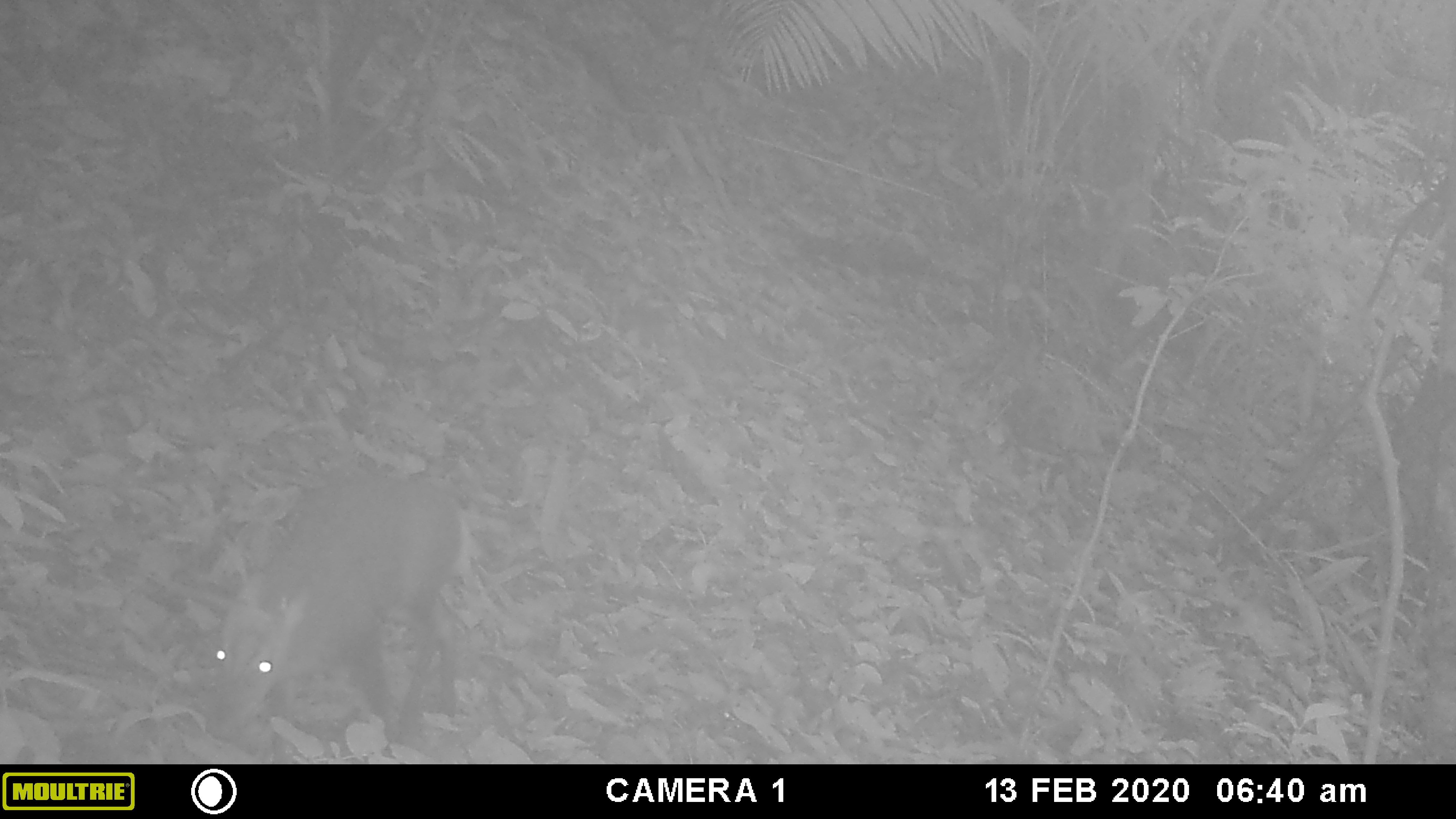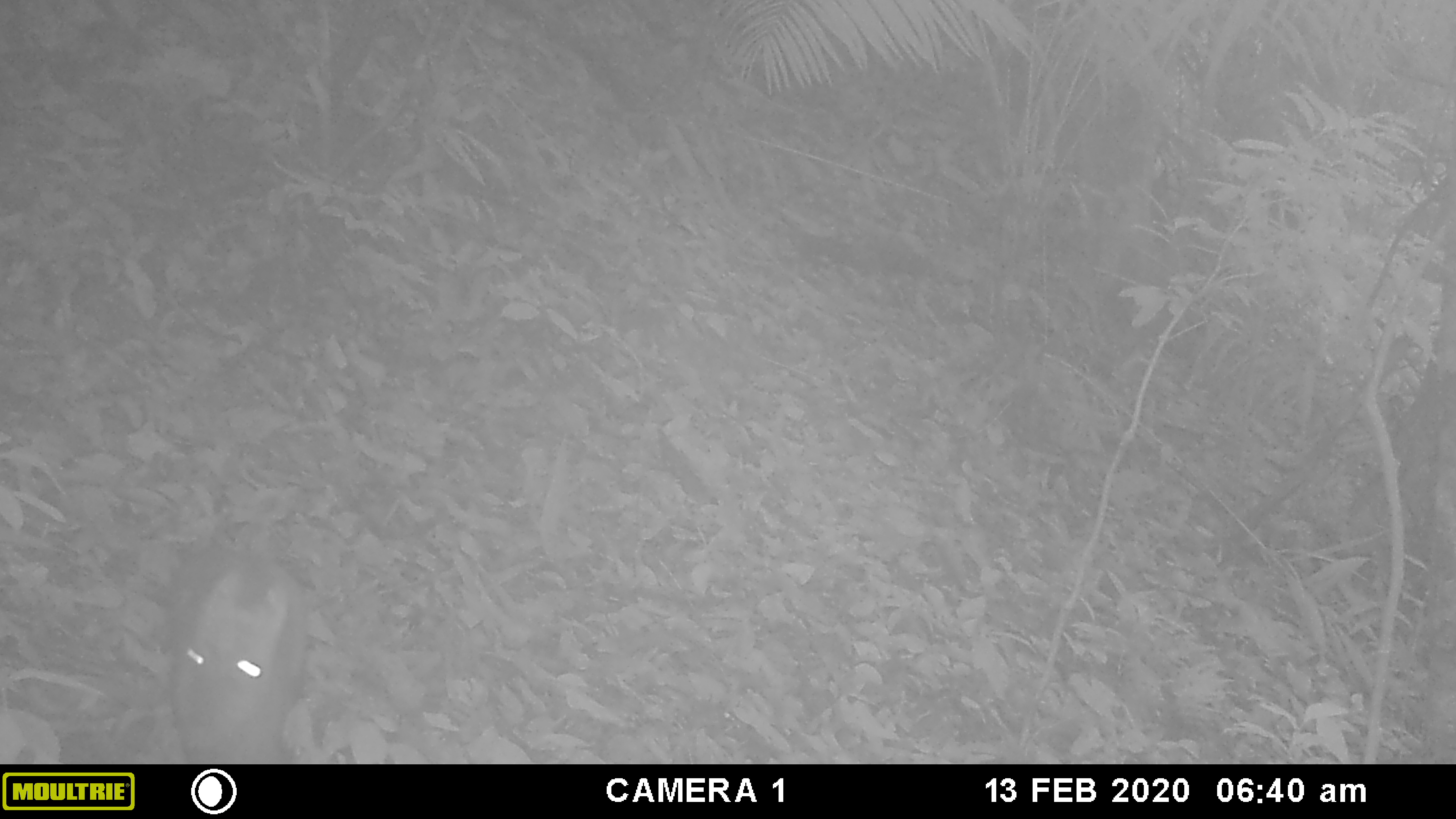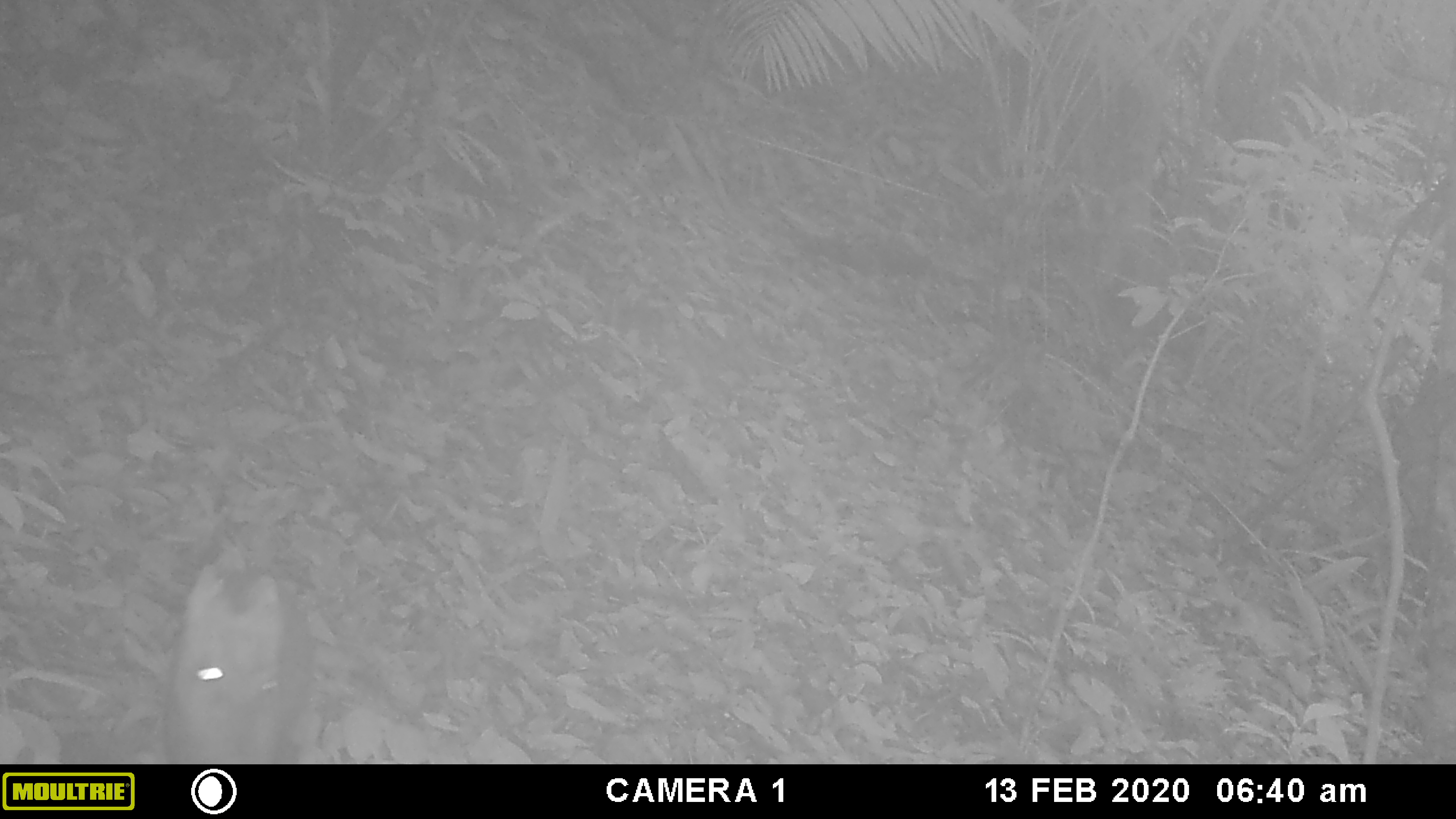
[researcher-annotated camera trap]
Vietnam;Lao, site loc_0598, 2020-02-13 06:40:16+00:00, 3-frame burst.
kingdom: Animalia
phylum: Chordata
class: Mammalia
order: Artiodactyla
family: Cervidae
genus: Muntiacus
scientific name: Muntiacus rooseveltorum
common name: roosevelt's muntjac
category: roosevelts muntjac group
Roosevelts muntjac group (roosevelt's muntjac) (Muntiacus rooseveltorum). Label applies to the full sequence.